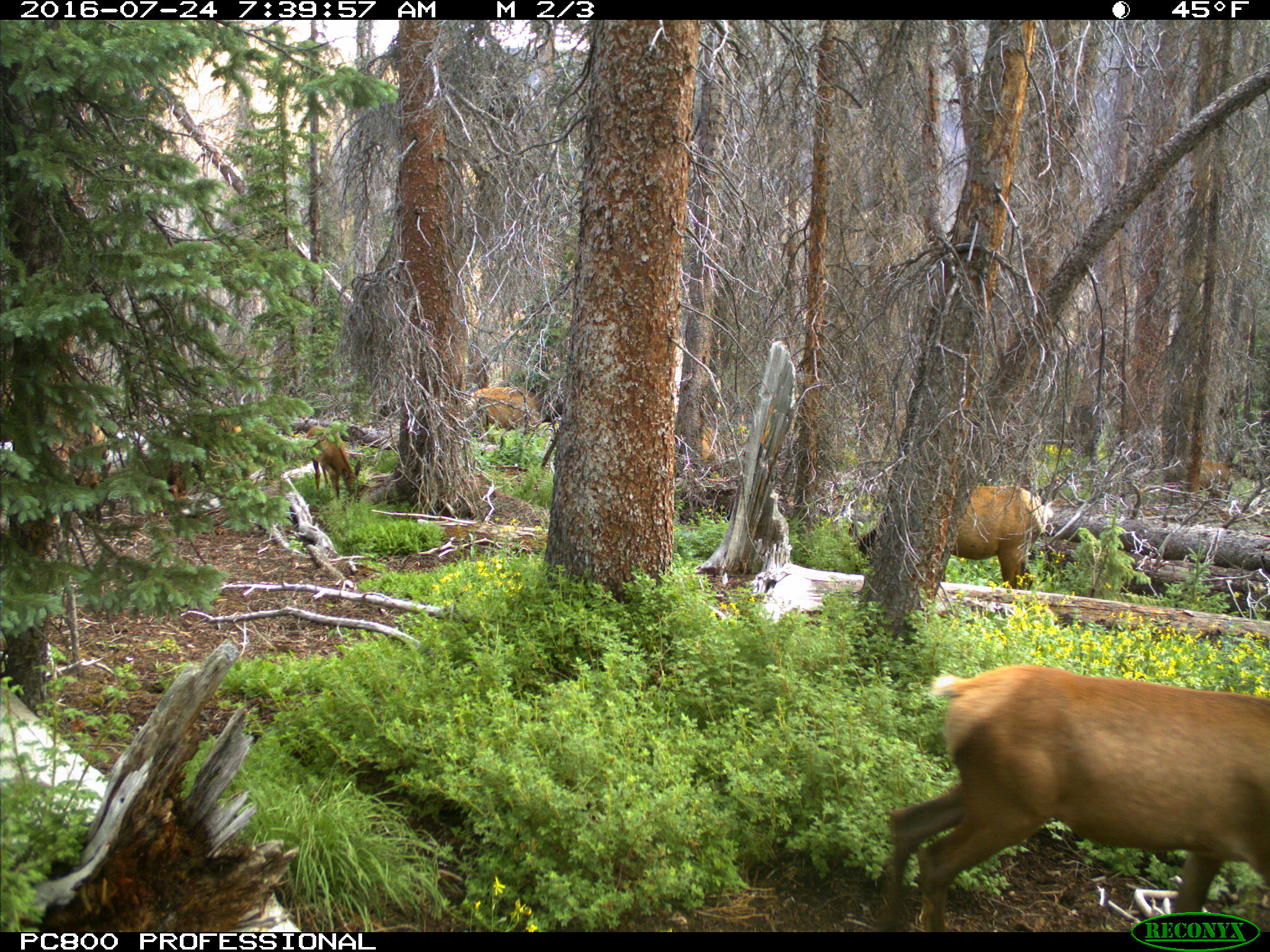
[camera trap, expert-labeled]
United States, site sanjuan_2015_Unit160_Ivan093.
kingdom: Animalia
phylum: Chordata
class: Mammalia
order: Artiodactyla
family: Cervidae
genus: Cervus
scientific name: Cervus elaphus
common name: red deer